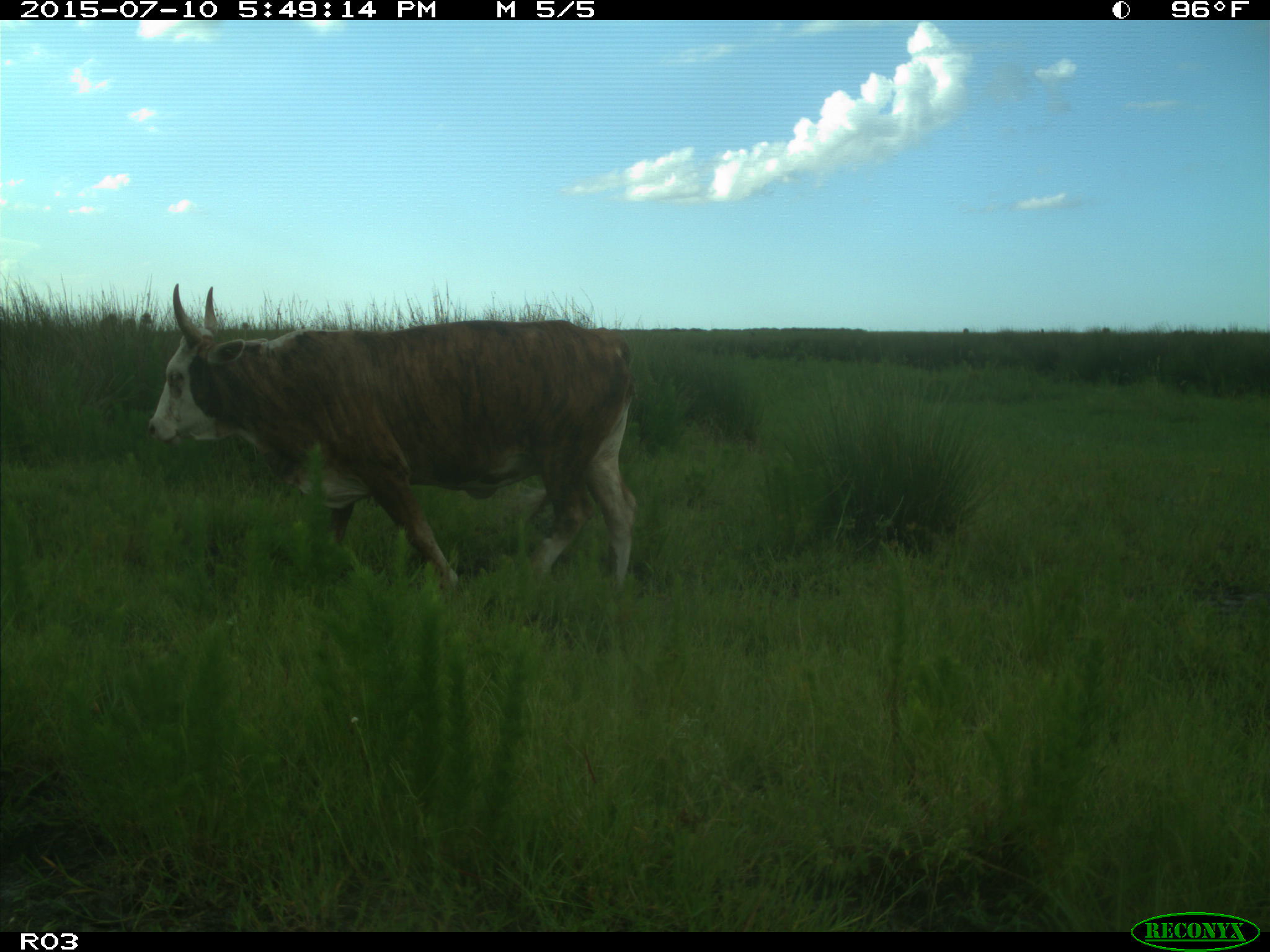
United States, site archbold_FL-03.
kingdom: Animalia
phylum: Chordata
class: Mammalia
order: Artiodactyla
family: Bovidae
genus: Bos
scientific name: Bos taurus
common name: domestic cow